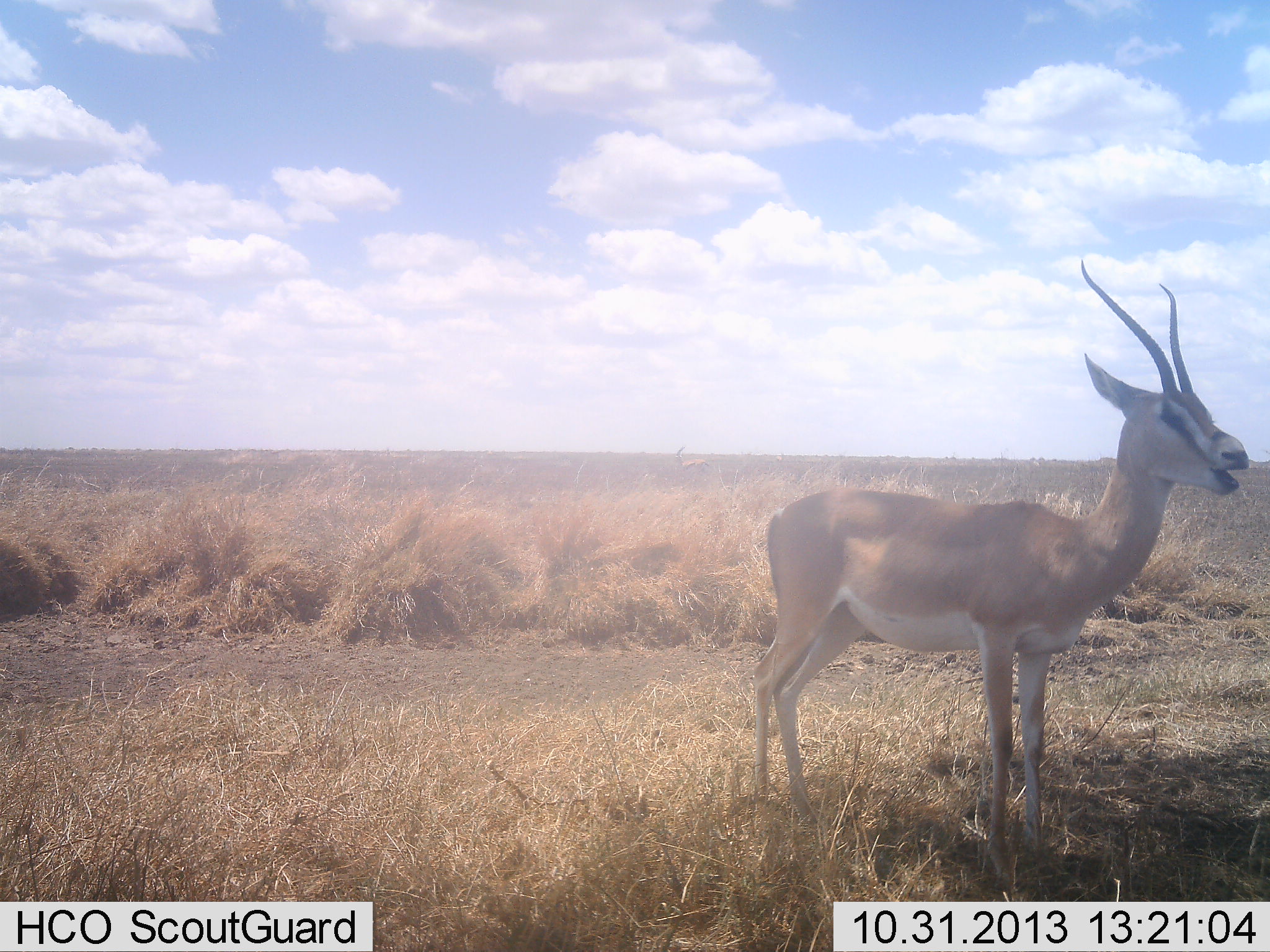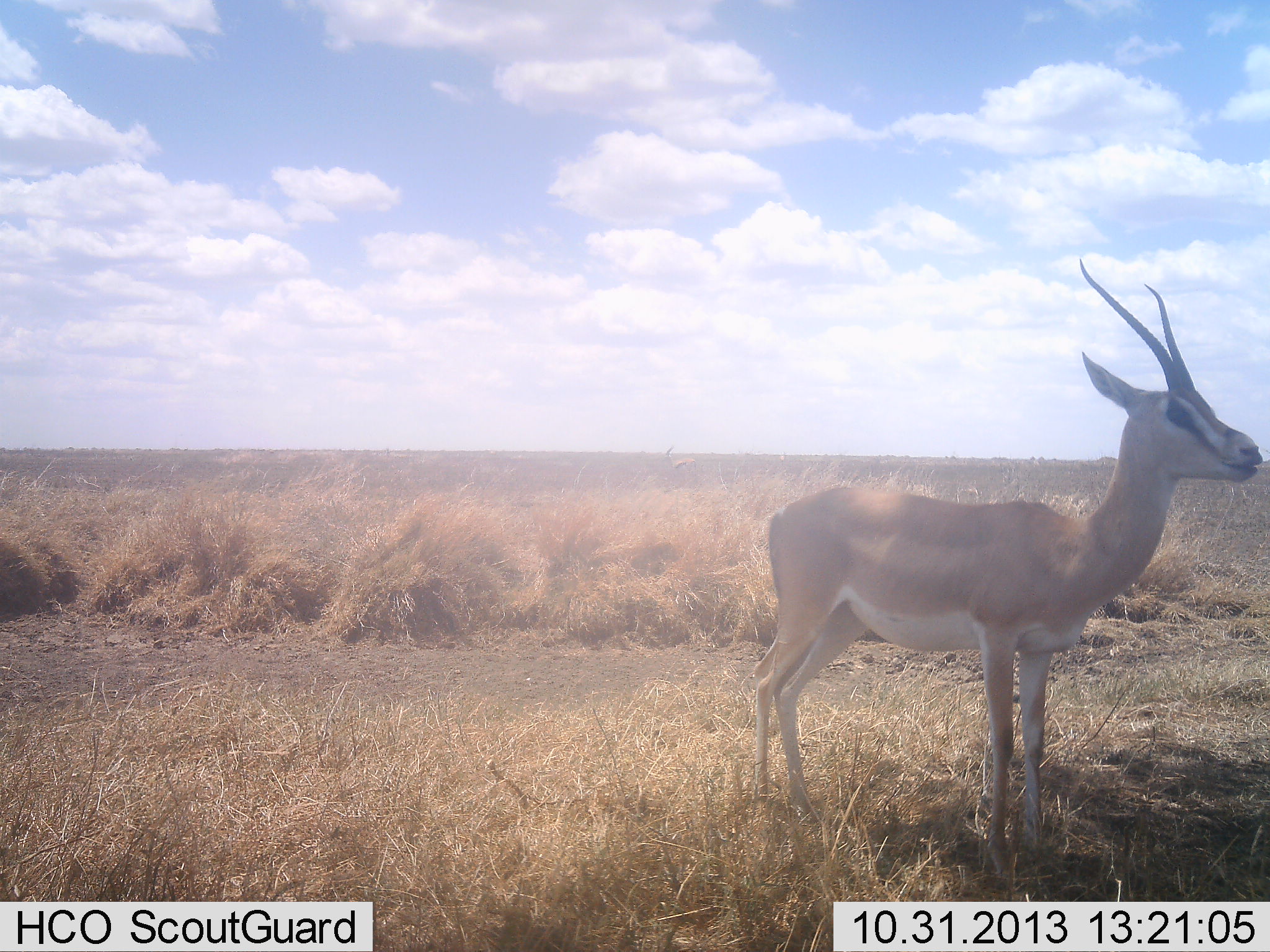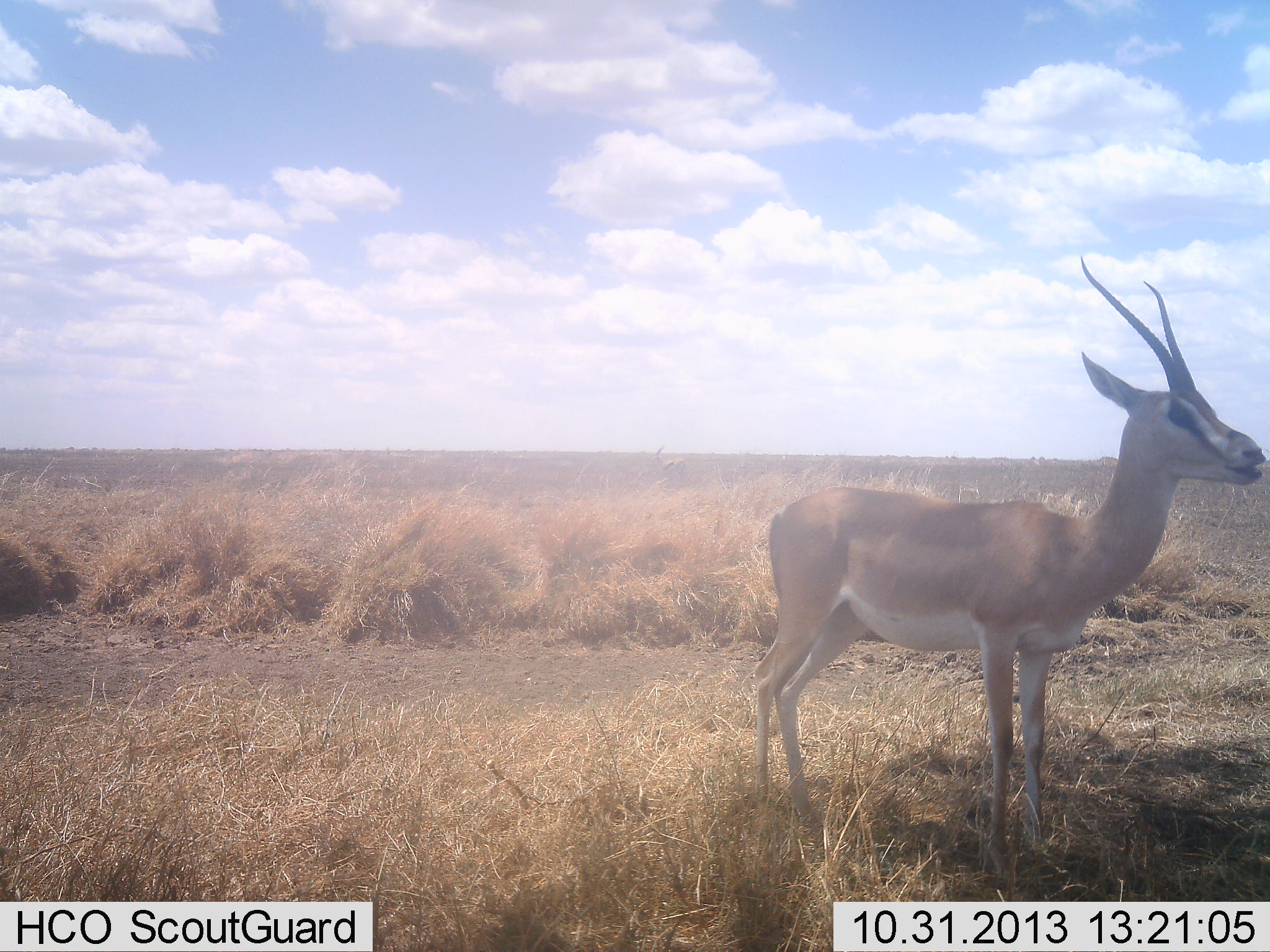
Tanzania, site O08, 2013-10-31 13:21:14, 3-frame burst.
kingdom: Animalia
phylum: Chordata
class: Mammalia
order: Artiodactyla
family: Bovidae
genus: Nanger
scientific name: Nanger granti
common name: grant's gazelle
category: gazellegrants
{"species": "gazellegrants (grant's gazelle) (Nanger granti)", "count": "1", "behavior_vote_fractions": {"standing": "90%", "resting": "5%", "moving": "10%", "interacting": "5%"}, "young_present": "0%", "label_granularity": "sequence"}